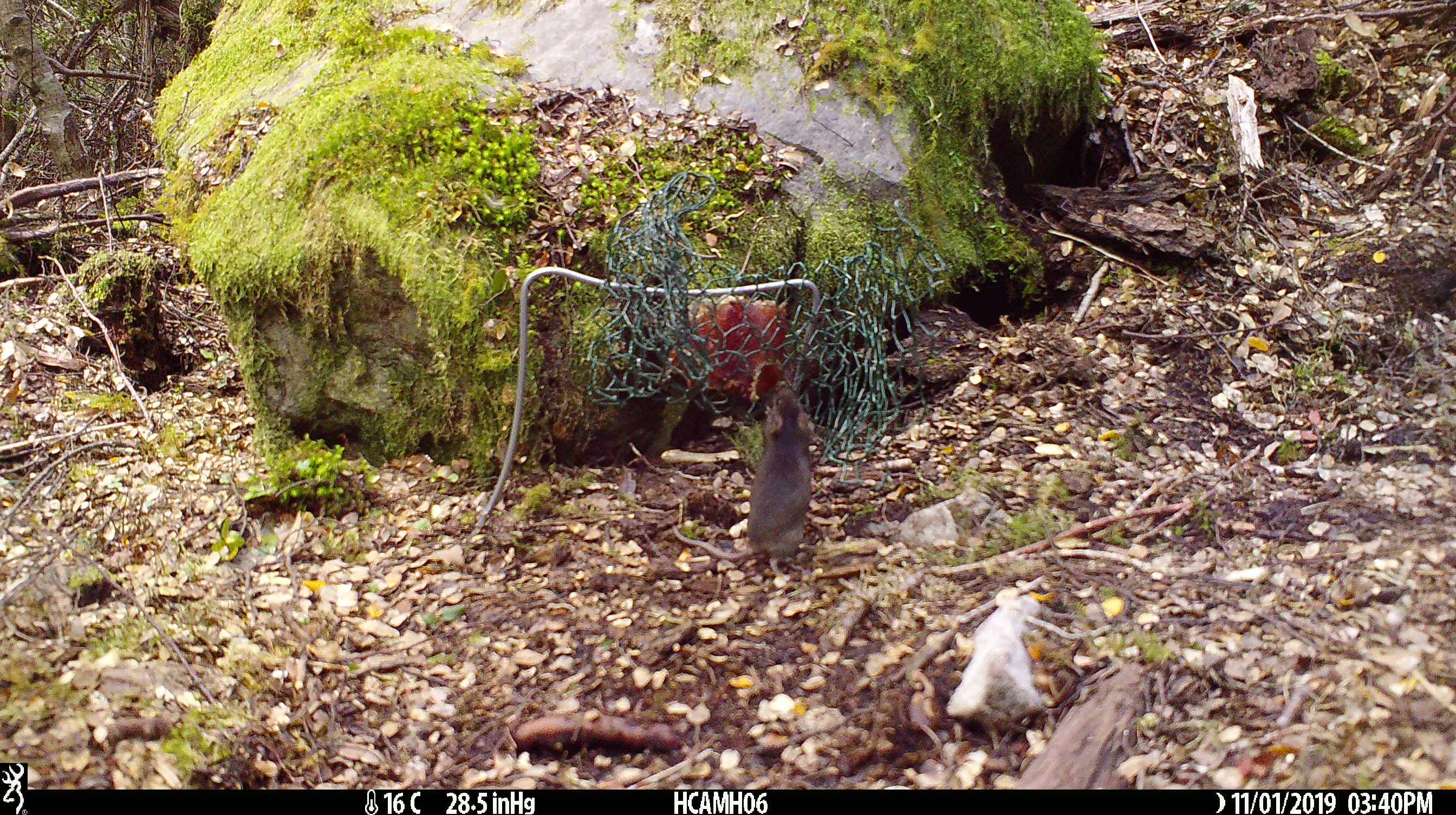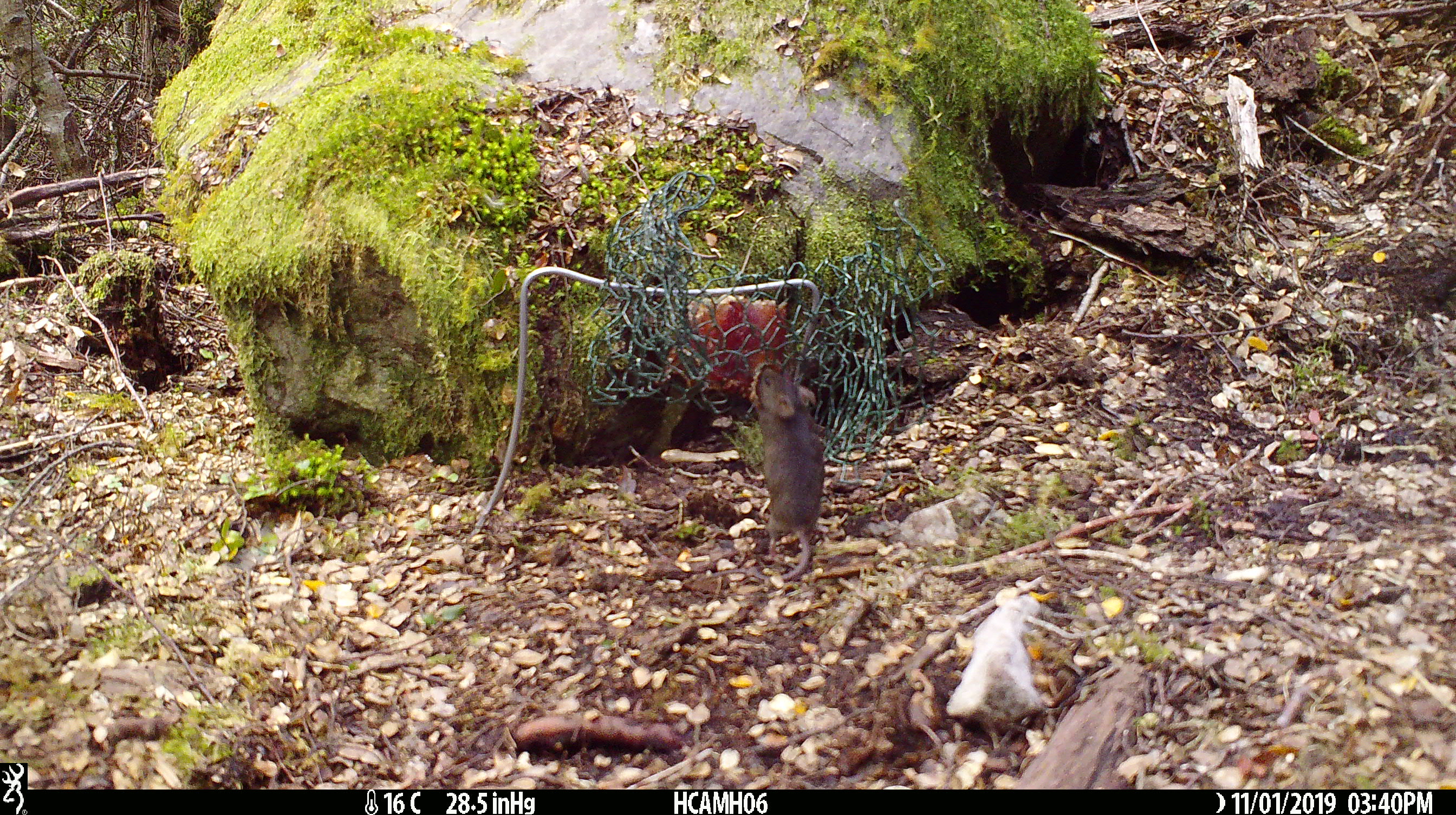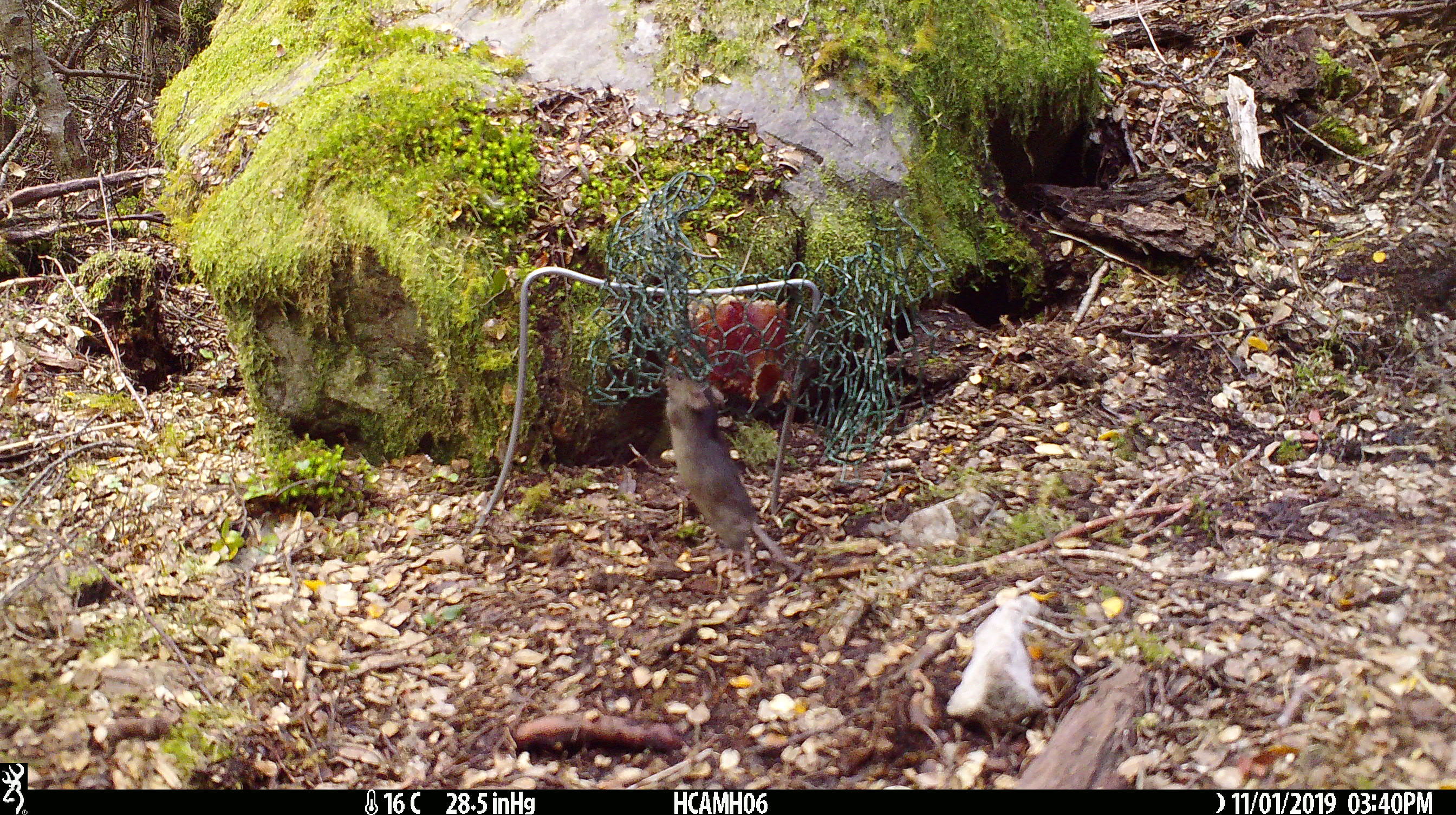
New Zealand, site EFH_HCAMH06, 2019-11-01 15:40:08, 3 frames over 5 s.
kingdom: Animalia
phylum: Chordata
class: Mammalia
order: Rodentia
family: Muridae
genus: Mus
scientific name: Mus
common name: mouse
Mouse (Mus).